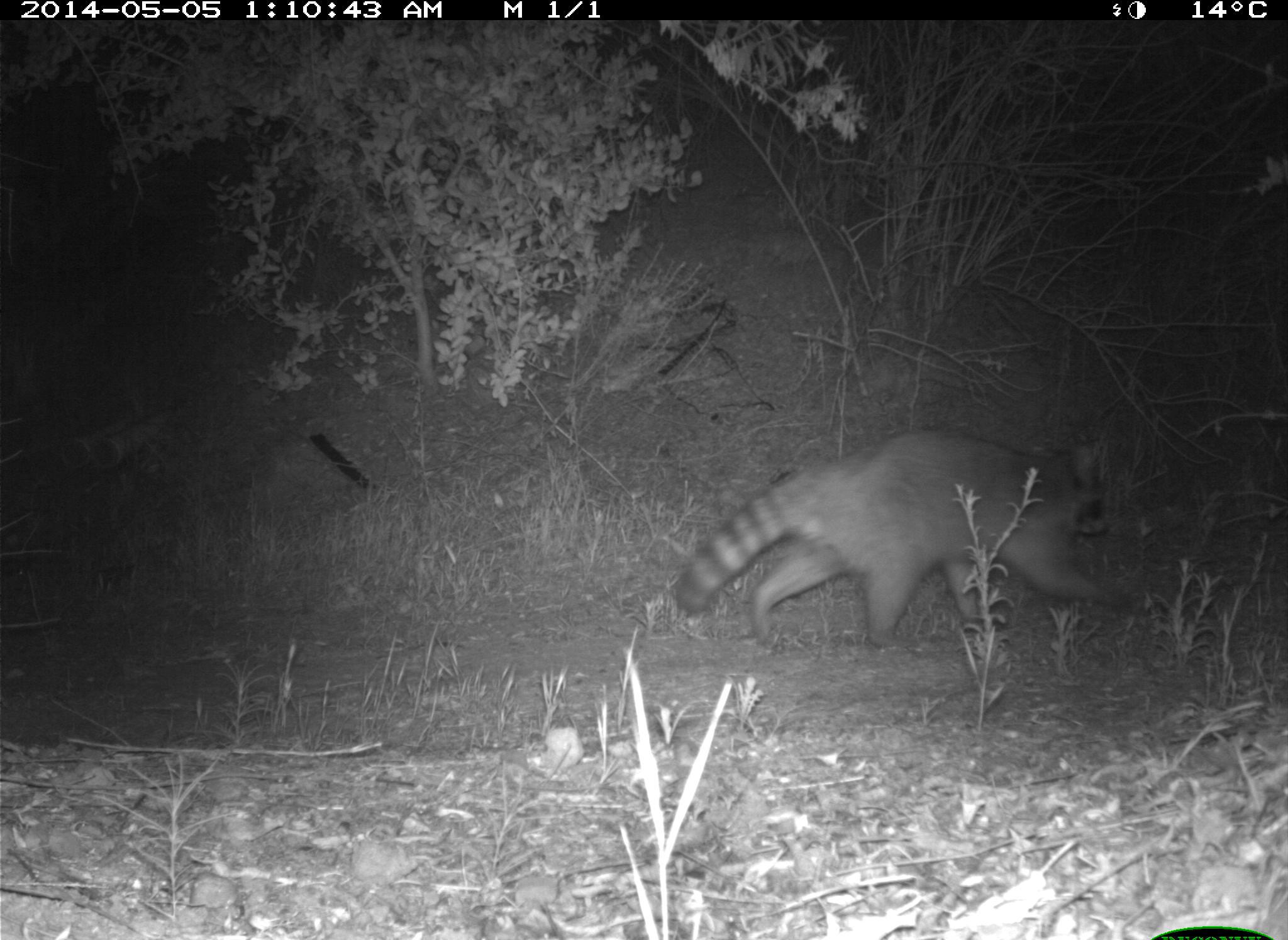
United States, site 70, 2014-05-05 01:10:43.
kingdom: Animalia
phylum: Chordata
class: Mammalia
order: Carnivora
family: Procyonidae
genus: Procyon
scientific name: Procyon lotor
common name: raccoon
Raccoon (Procyon lotor).